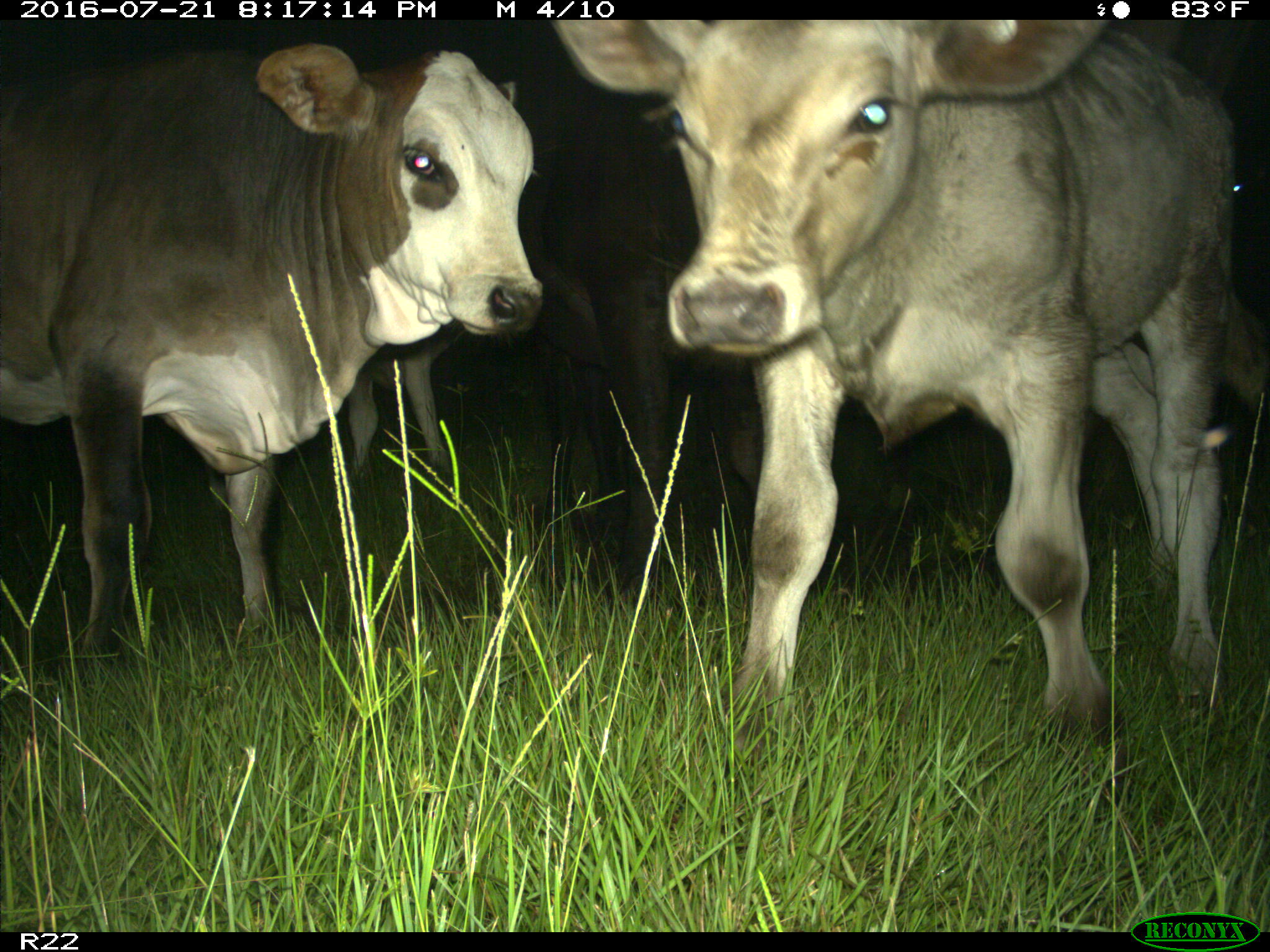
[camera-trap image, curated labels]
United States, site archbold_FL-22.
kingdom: Animalia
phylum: Chordata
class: Mammalia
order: Artiodactyla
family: Bovidae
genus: Bos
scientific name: Bos taurus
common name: domestic cow